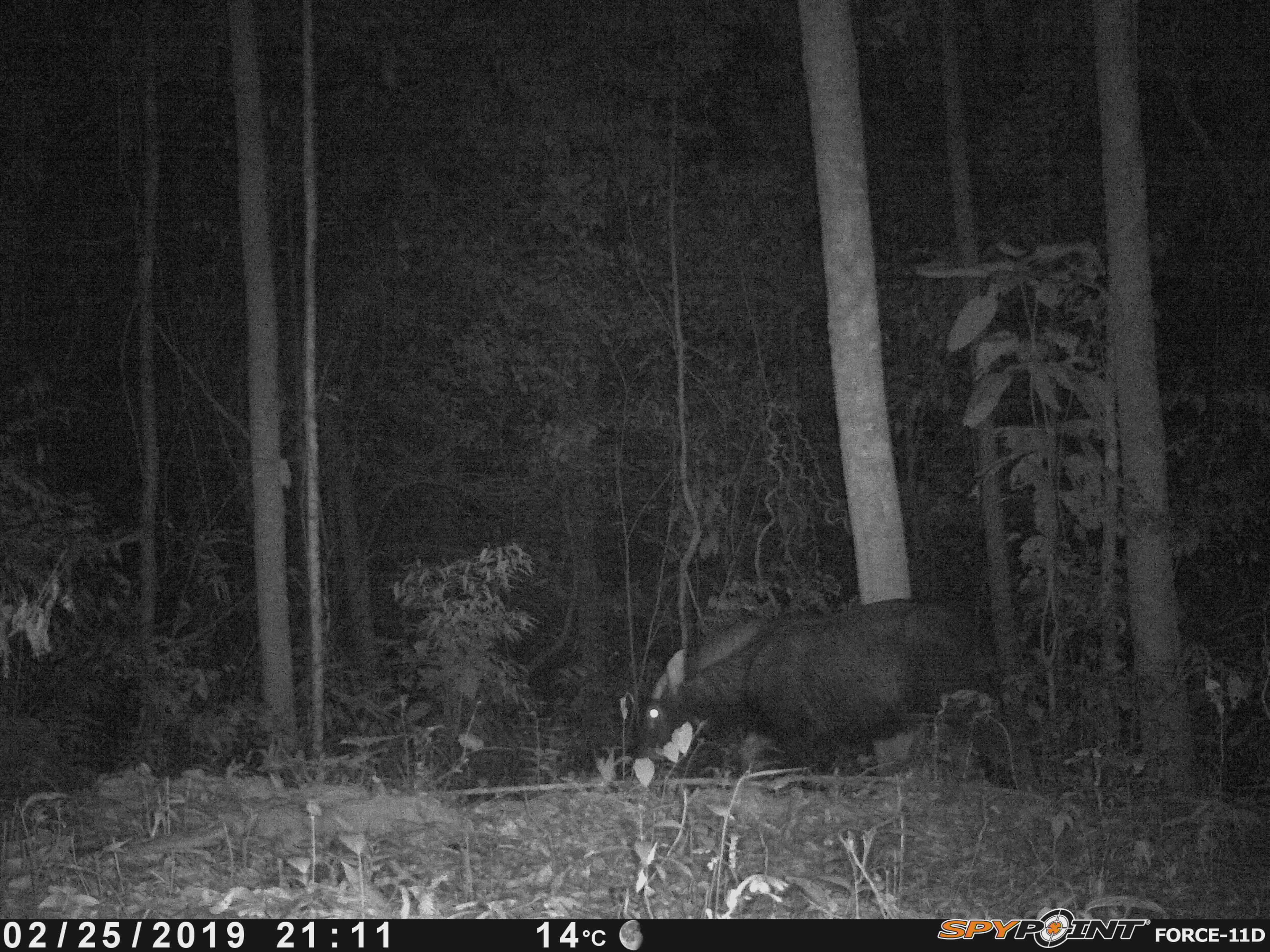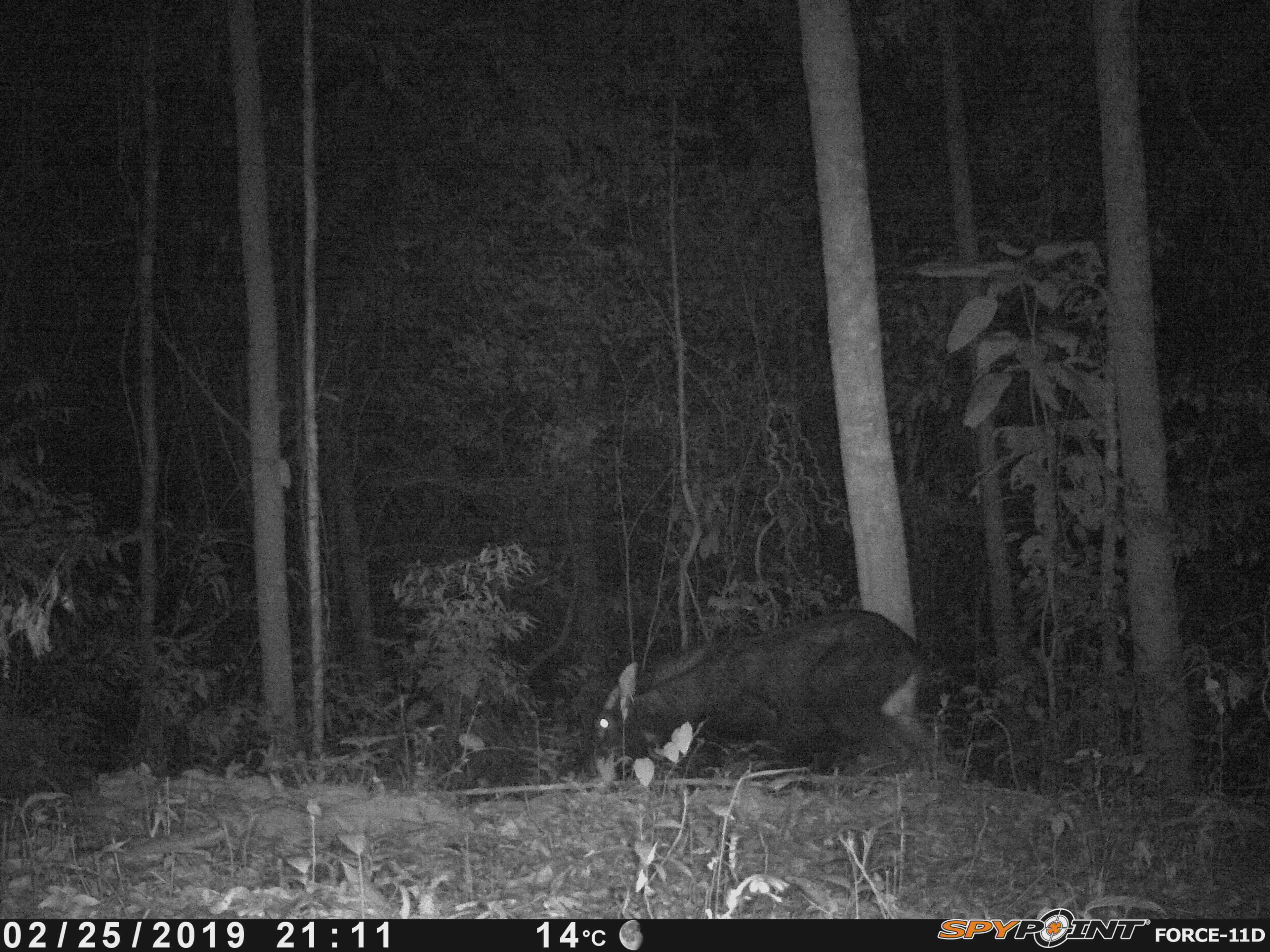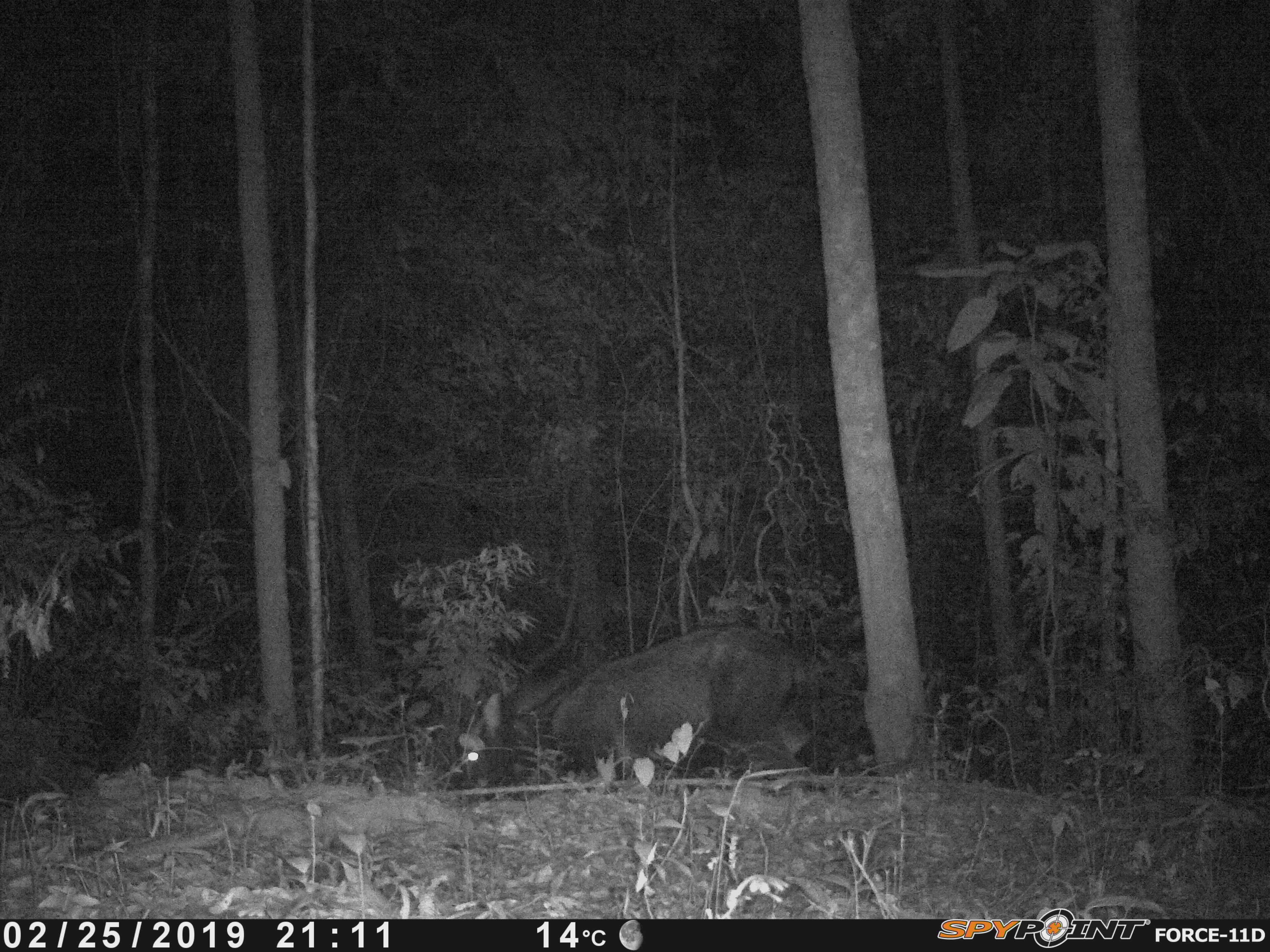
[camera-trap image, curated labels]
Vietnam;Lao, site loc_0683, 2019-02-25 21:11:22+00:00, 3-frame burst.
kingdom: Animalia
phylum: Chordata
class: Mammalia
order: Artiodactyla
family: Bovidae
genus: Capricornis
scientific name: Capricornis sumatraensis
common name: chinese serow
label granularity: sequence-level